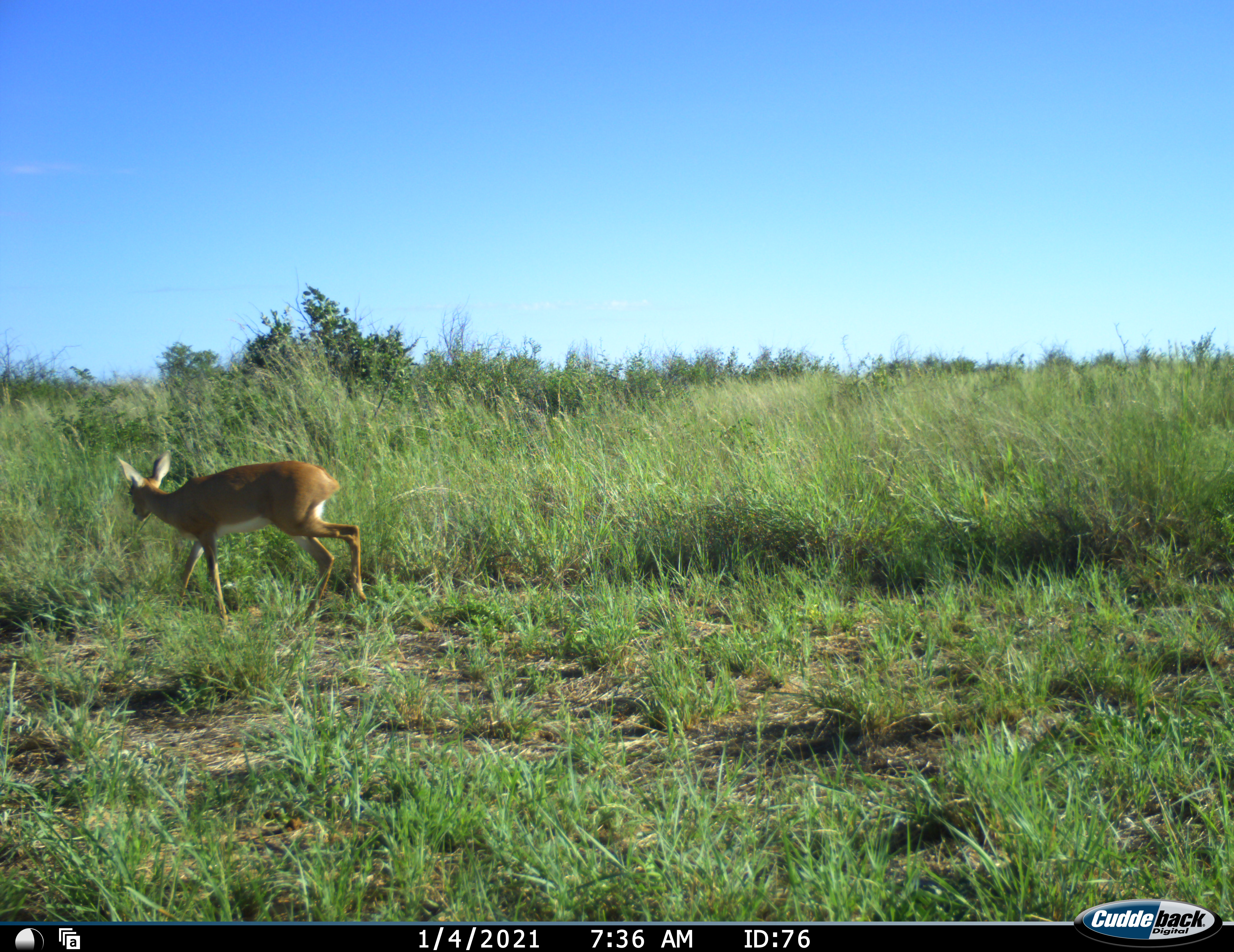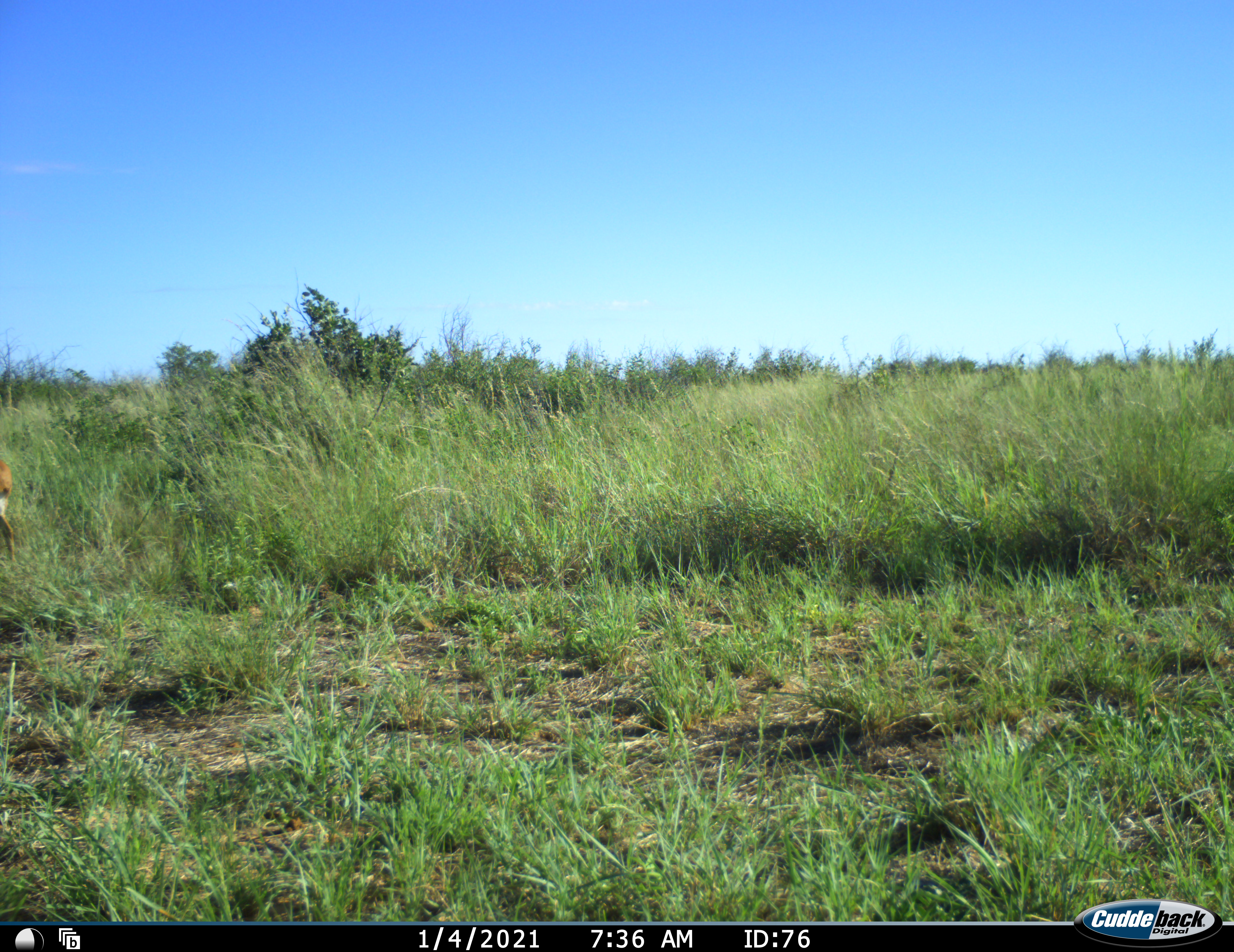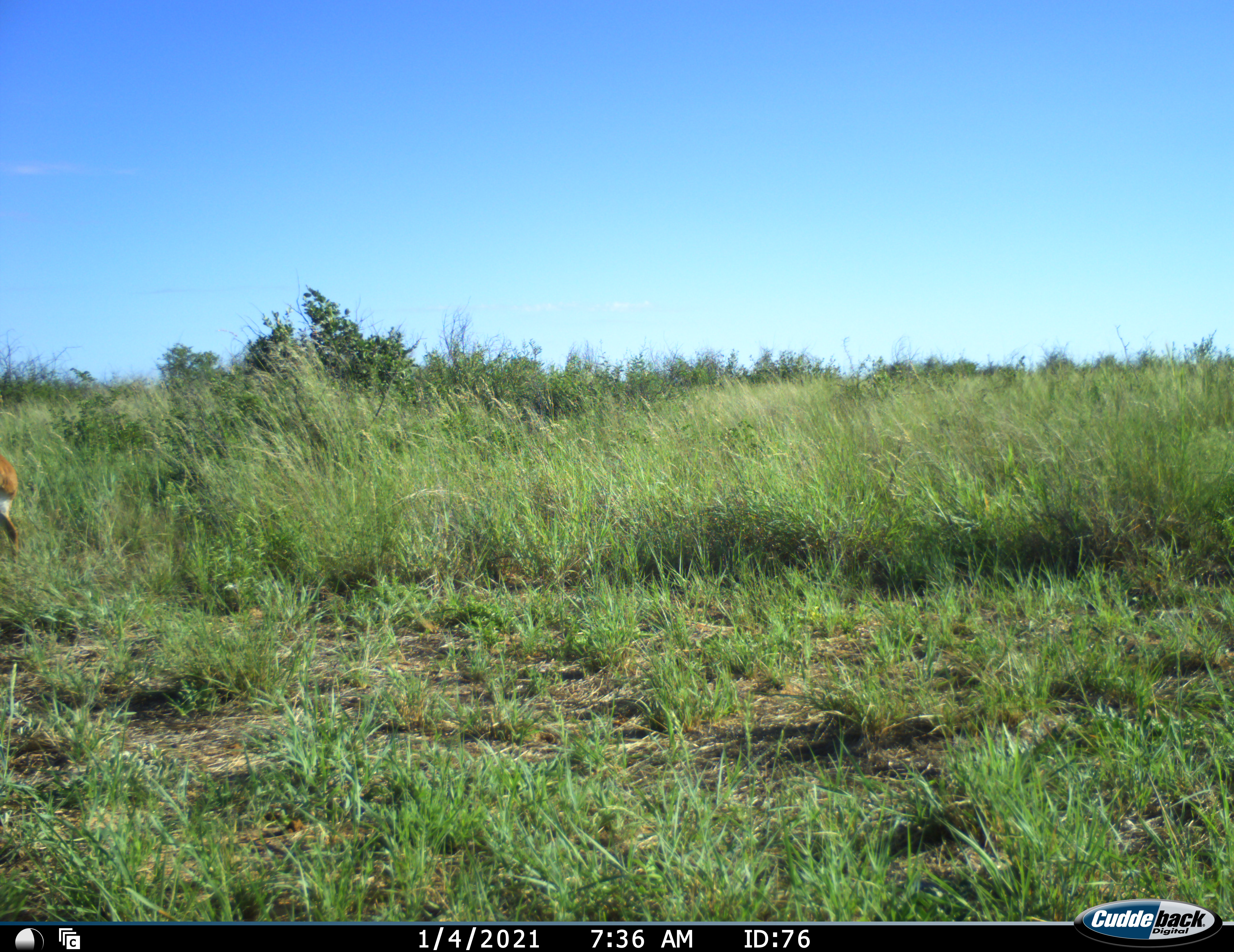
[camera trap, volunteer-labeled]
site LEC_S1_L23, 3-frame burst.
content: unidentified animal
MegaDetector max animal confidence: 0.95